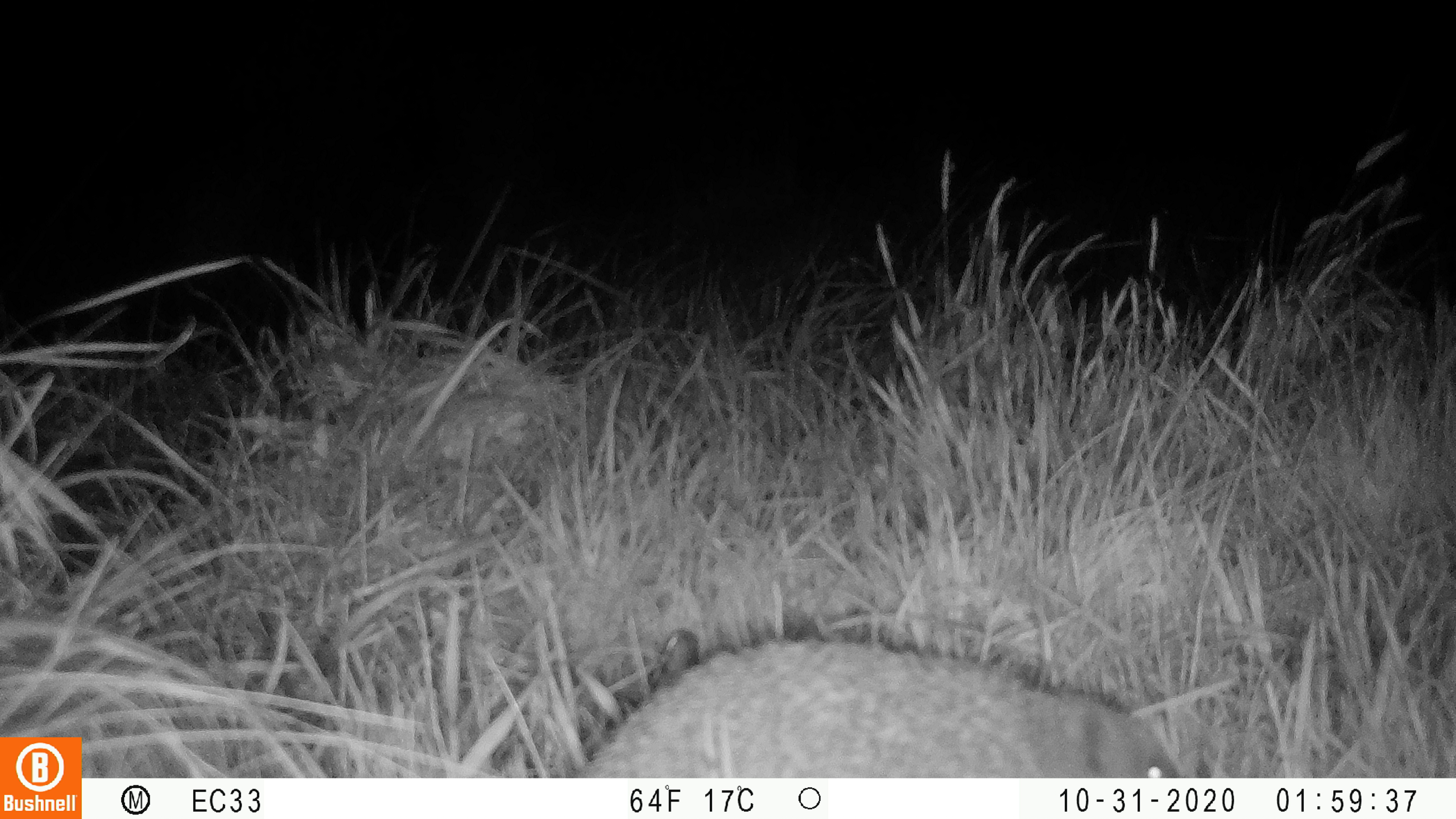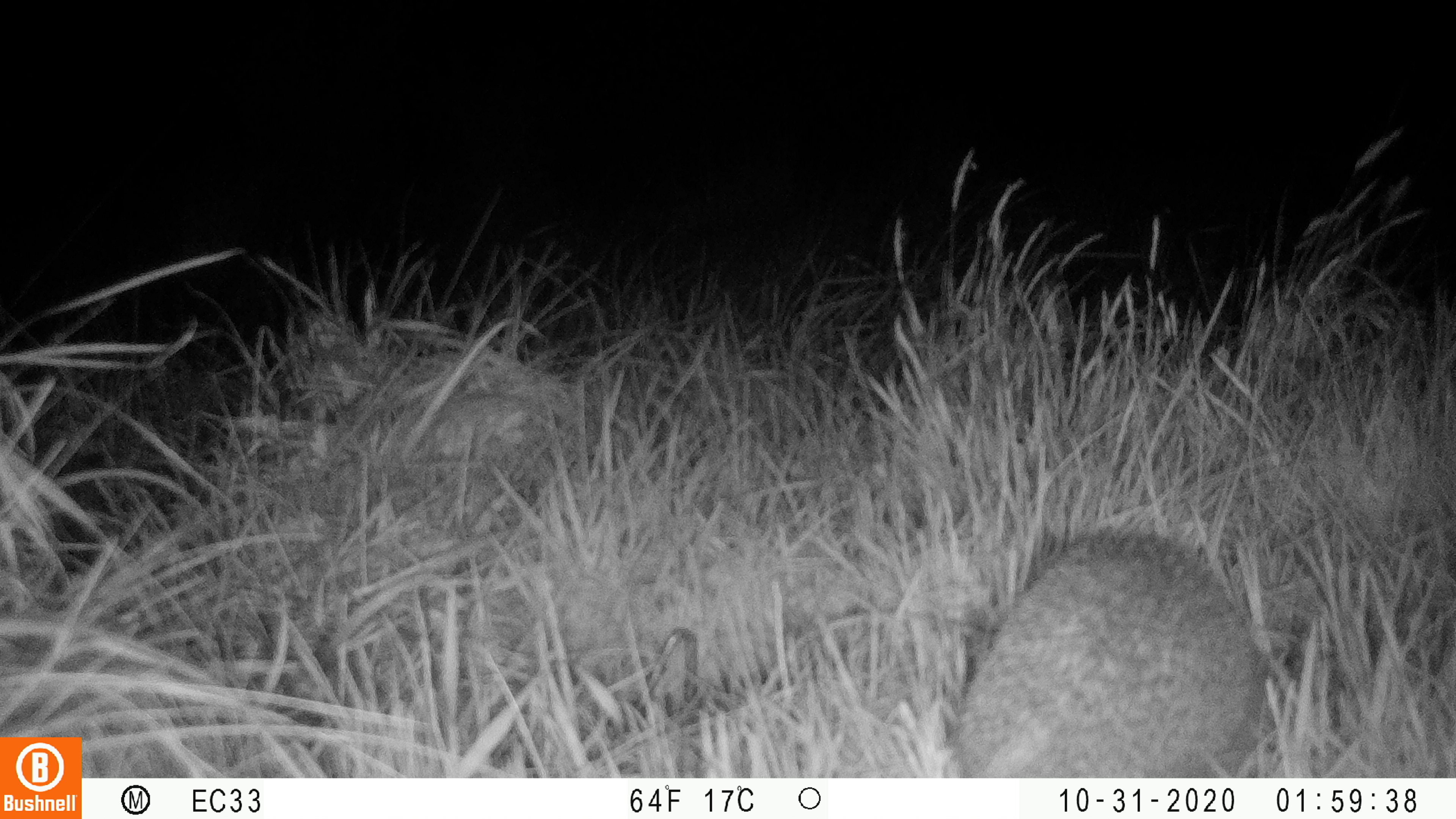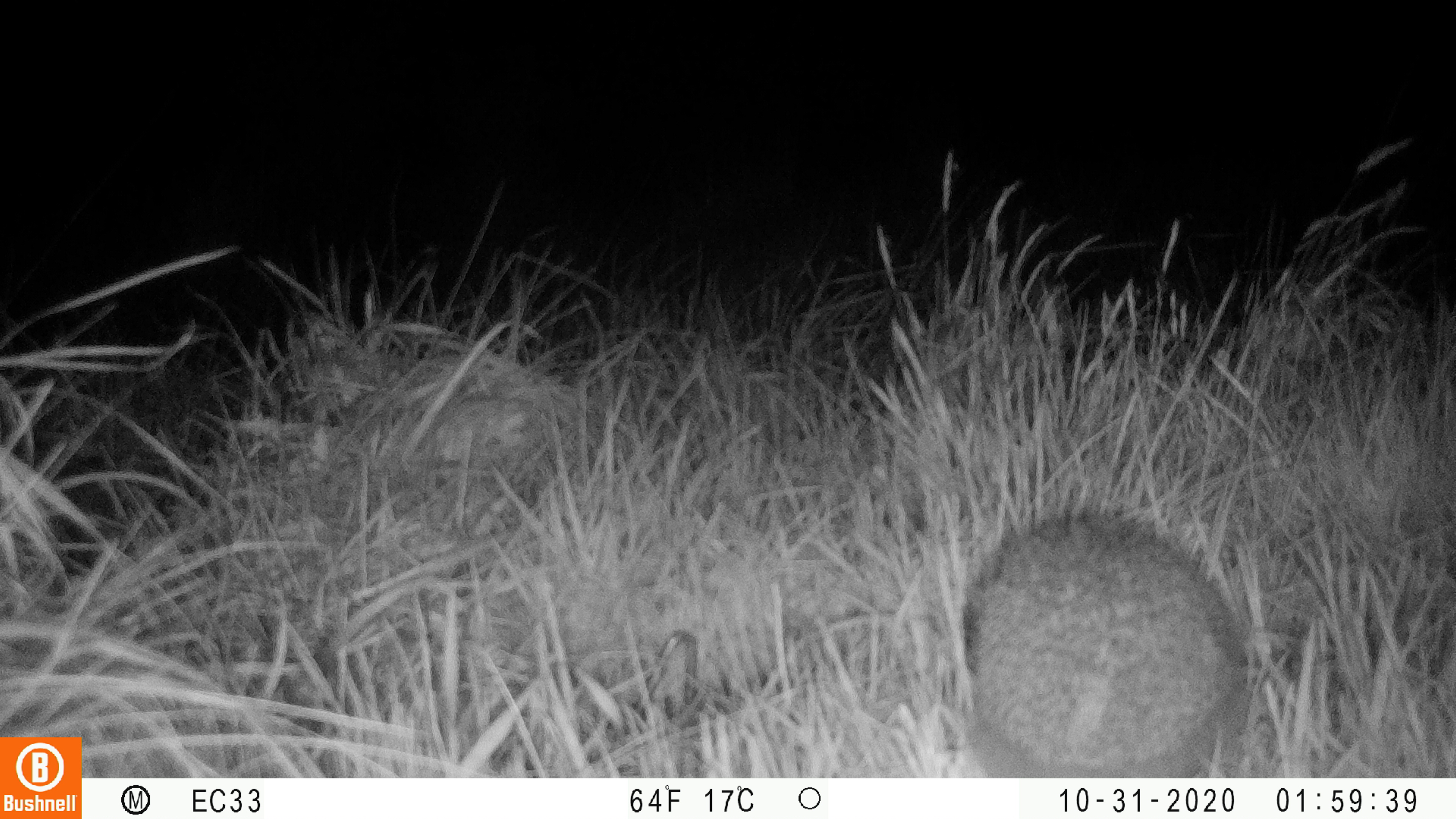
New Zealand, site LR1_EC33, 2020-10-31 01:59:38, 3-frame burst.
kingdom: Animalia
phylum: Chordata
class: Mammalia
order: Eulipotyphla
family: Erinaceidae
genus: Erinaceus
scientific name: Erinaceus europaeus europaeus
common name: european hedgehog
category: hedgehog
Hedgehog (european hedgehog) (Erinaceus europaeus europaeus).